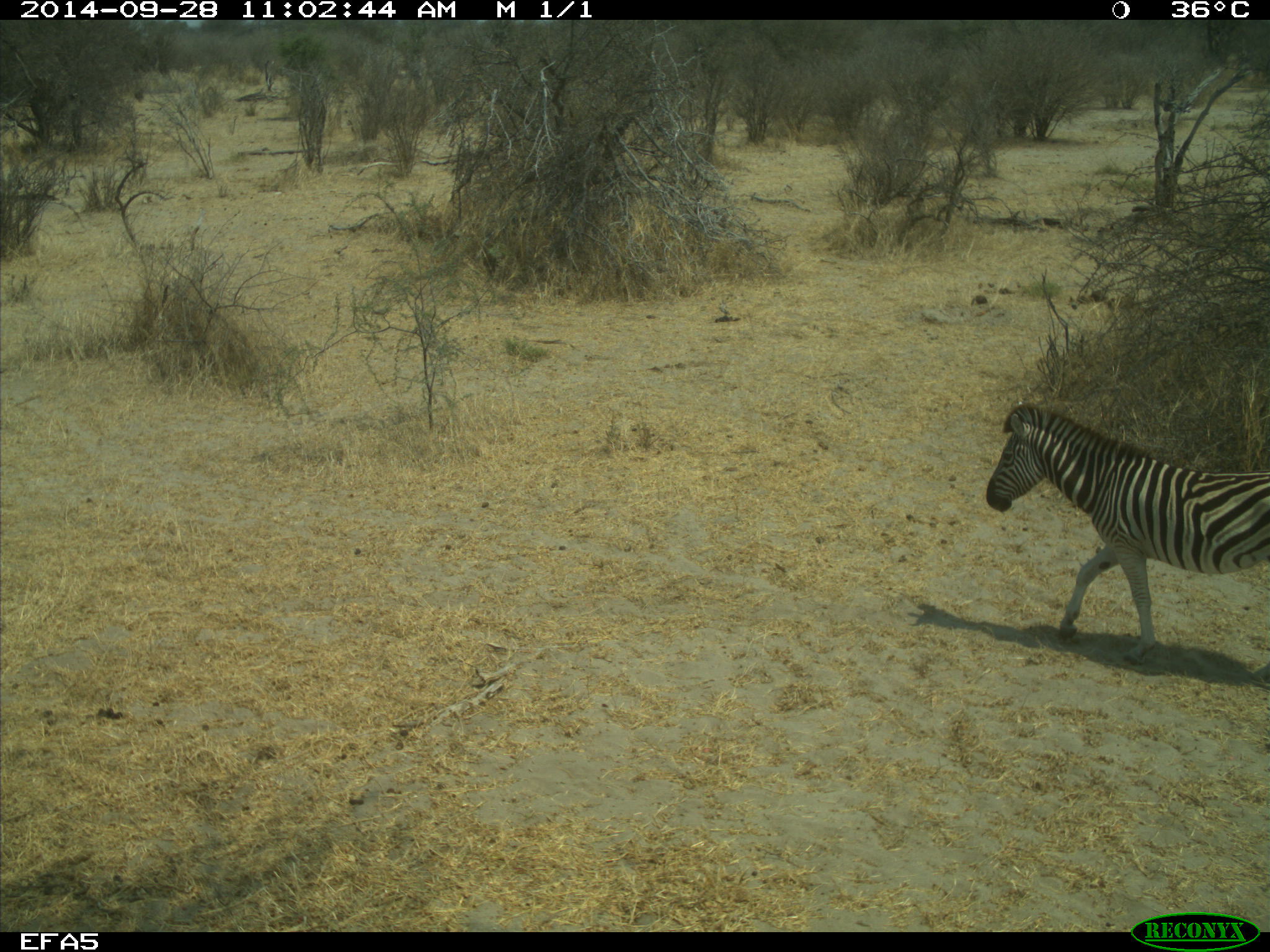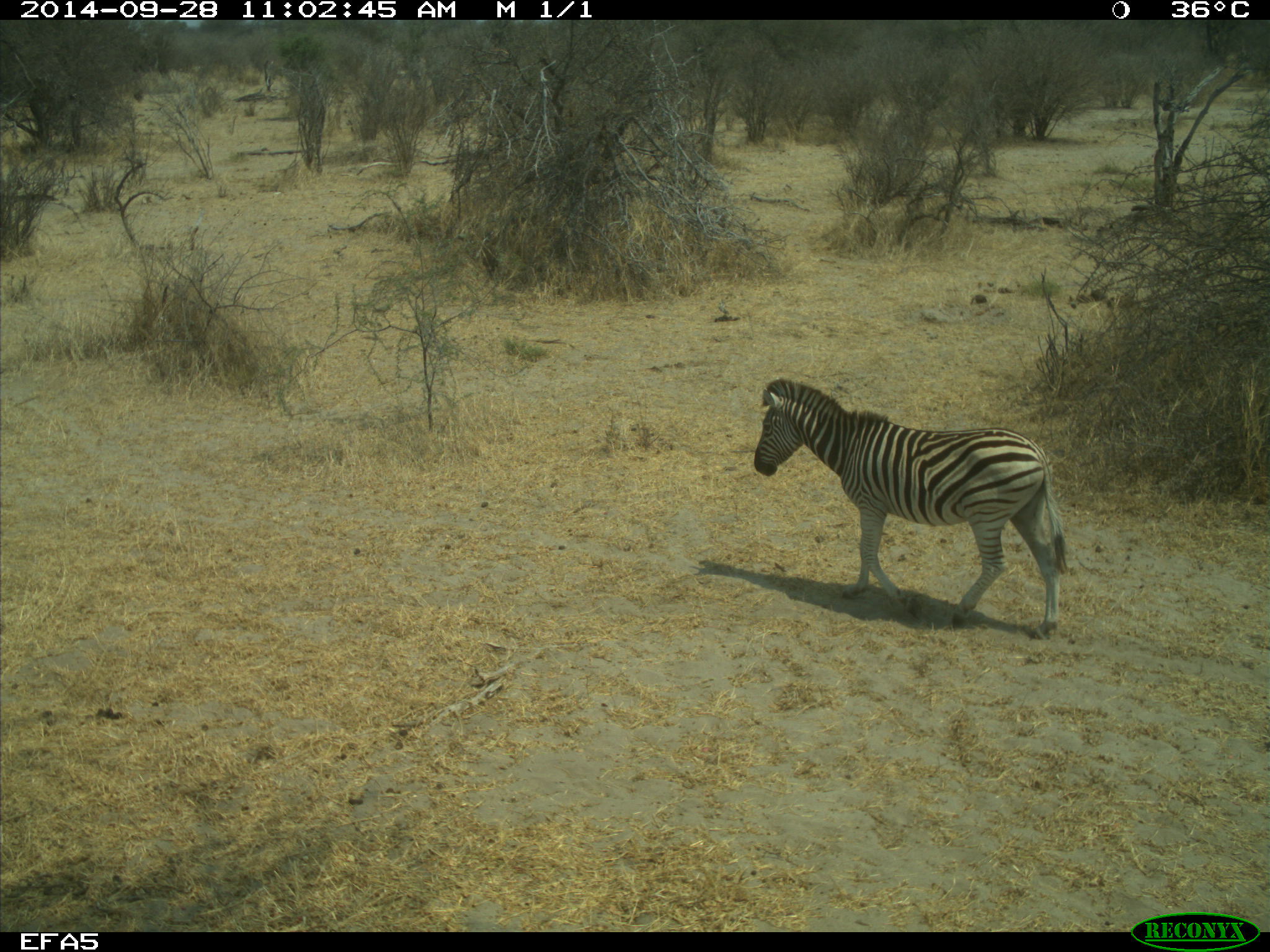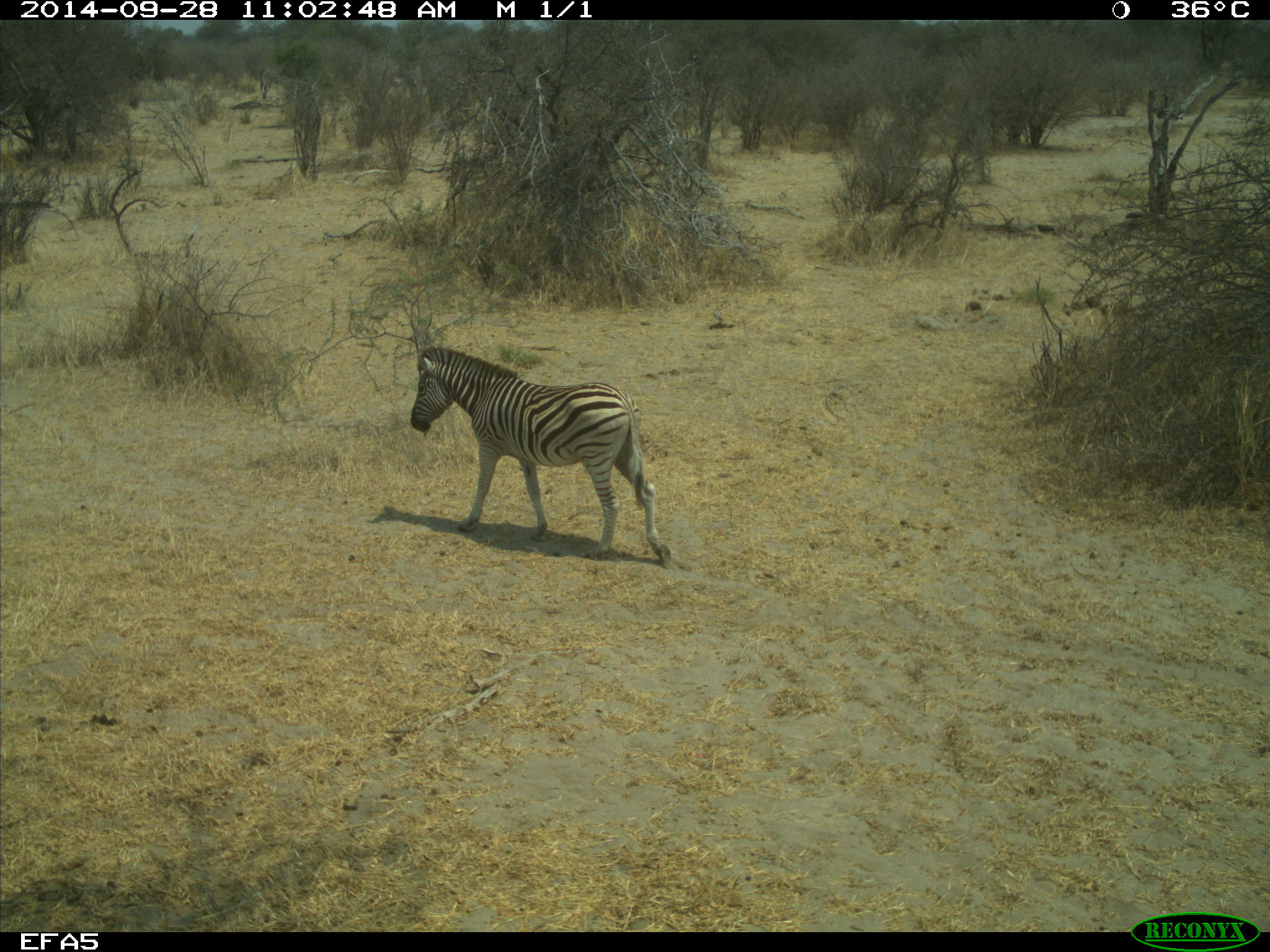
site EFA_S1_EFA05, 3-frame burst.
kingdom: Animalia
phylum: Chordata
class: Mammalia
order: Perissodactyla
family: Equidae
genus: Equus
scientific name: Equus quagga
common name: plains zebra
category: zebraplains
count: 1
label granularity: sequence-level